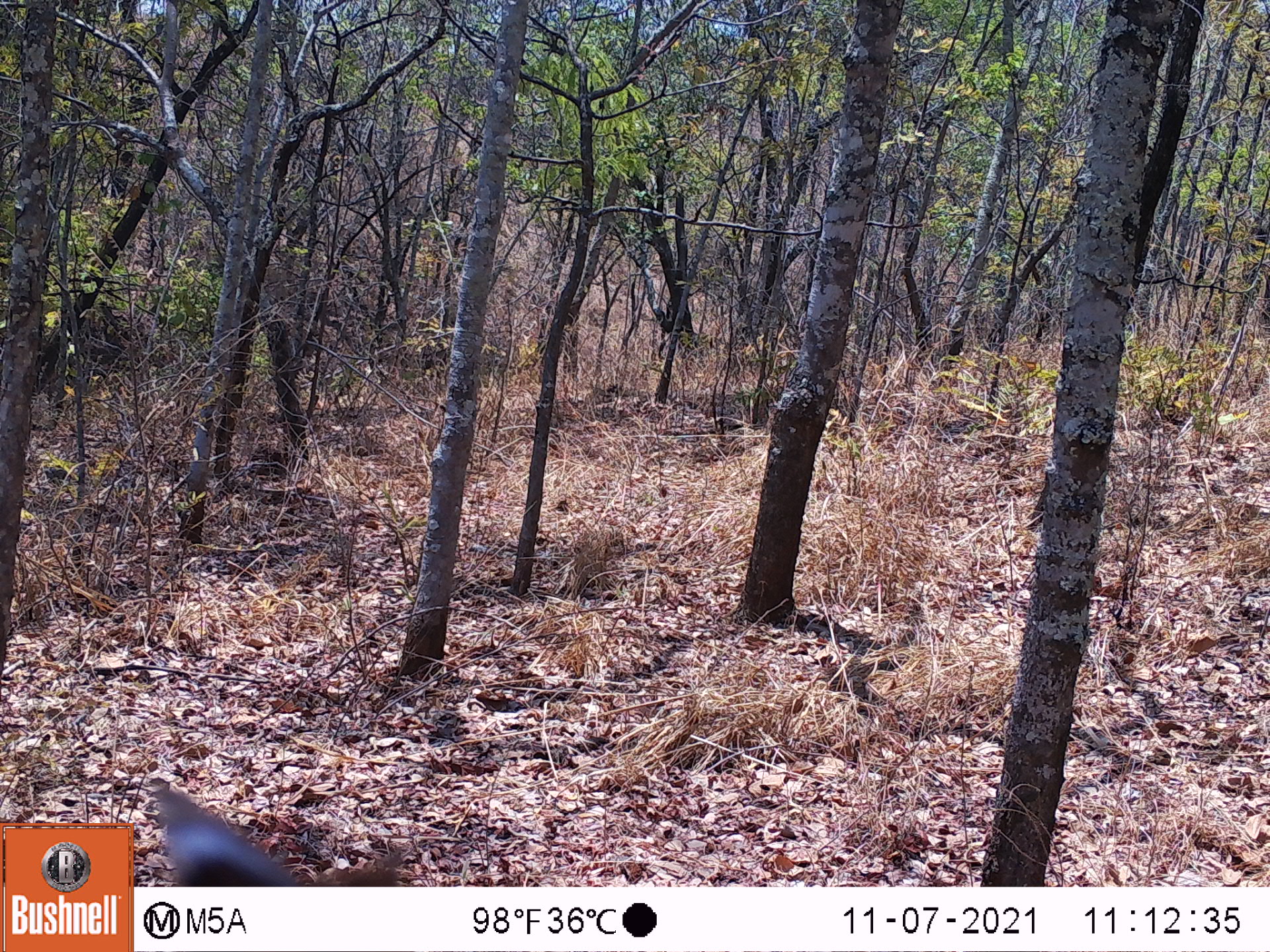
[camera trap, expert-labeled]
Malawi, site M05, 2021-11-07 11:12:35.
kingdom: Animalia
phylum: Chordata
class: Mammalia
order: Artiodactyla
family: Bovidae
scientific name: Antilopinae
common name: small antelope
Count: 1.